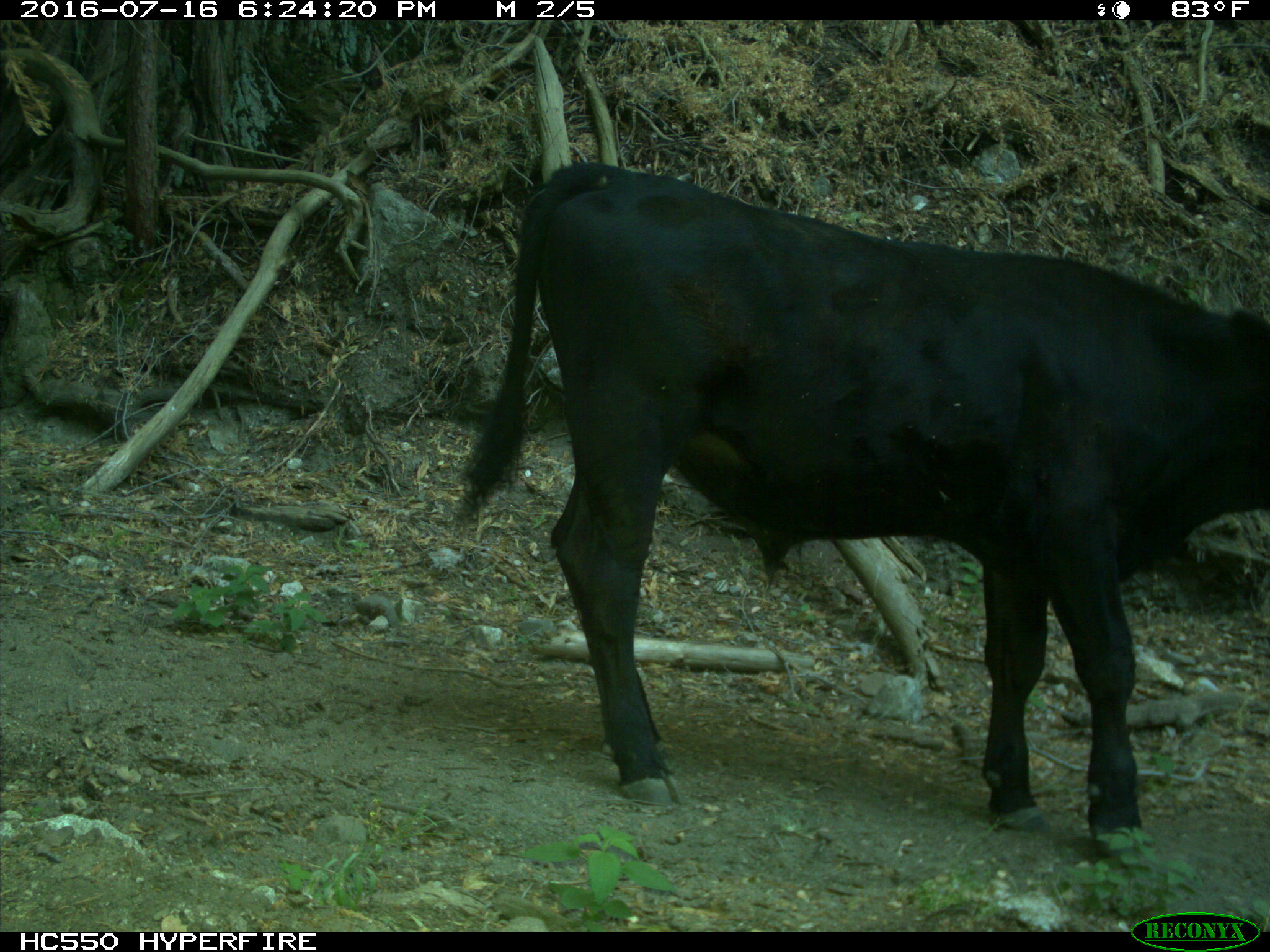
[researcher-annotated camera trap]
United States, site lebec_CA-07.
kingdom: Animalia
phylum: Chordata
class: Mammalia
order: Artiodactyla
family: Bovidae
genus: Bos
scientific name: Bos taurus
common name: domestic cow